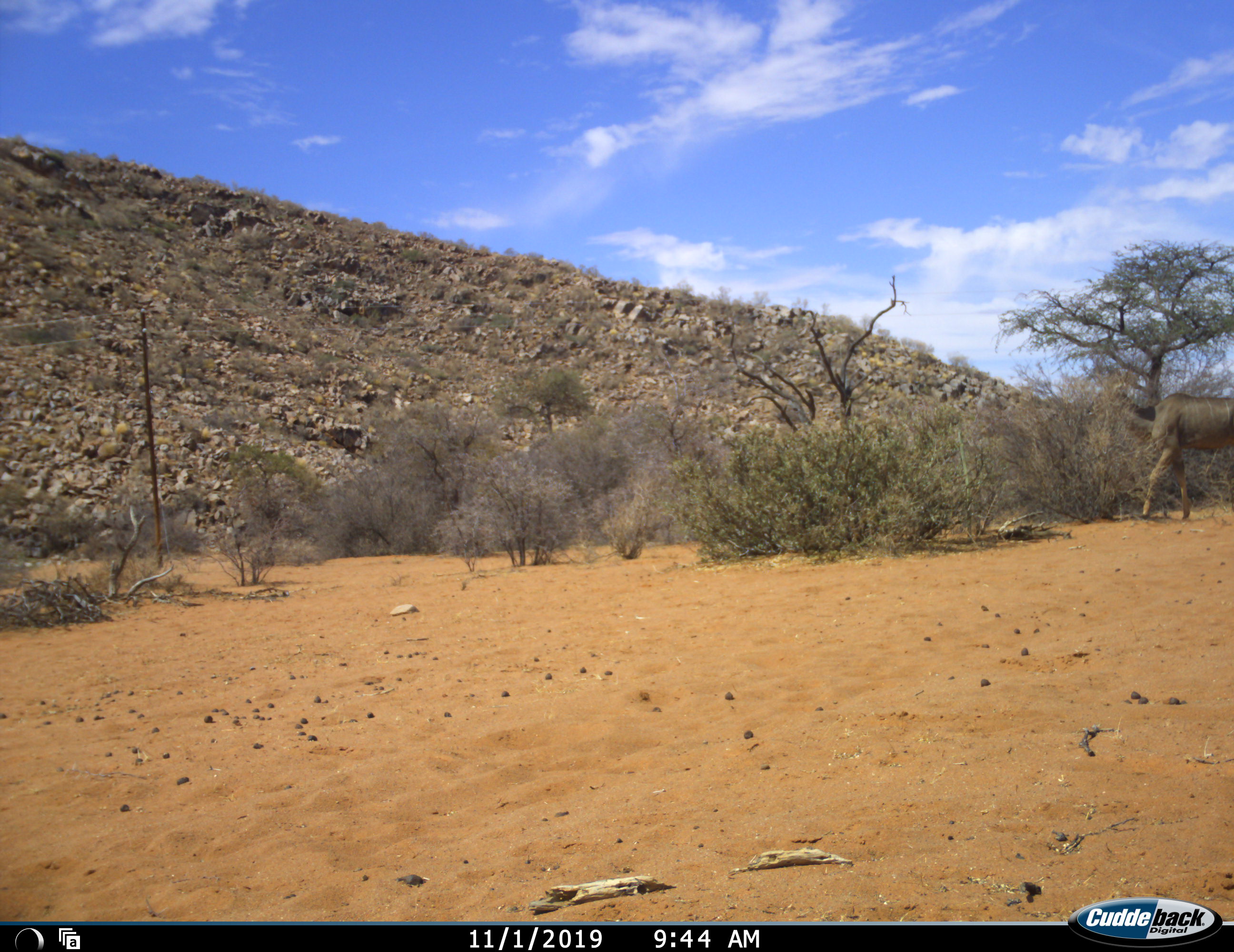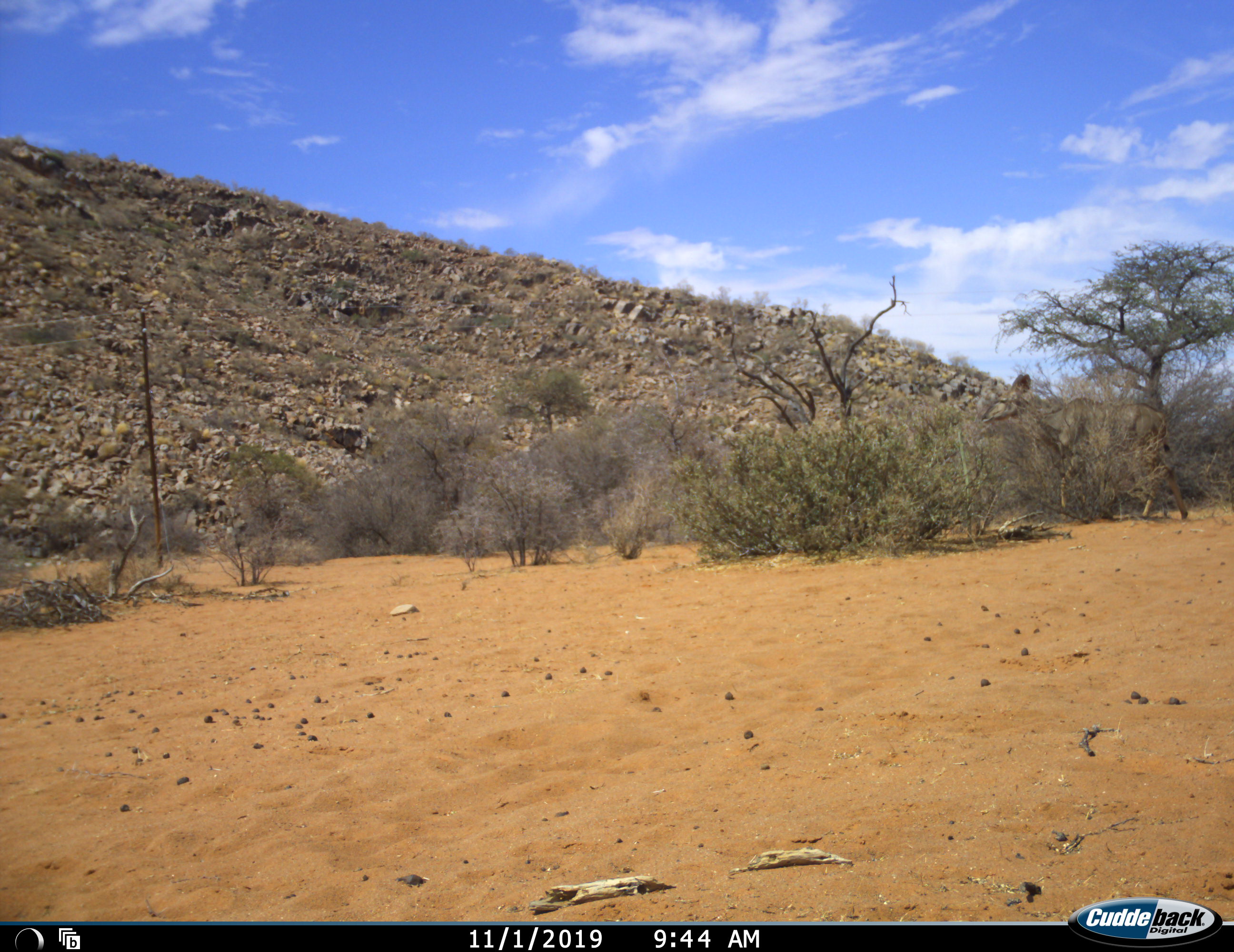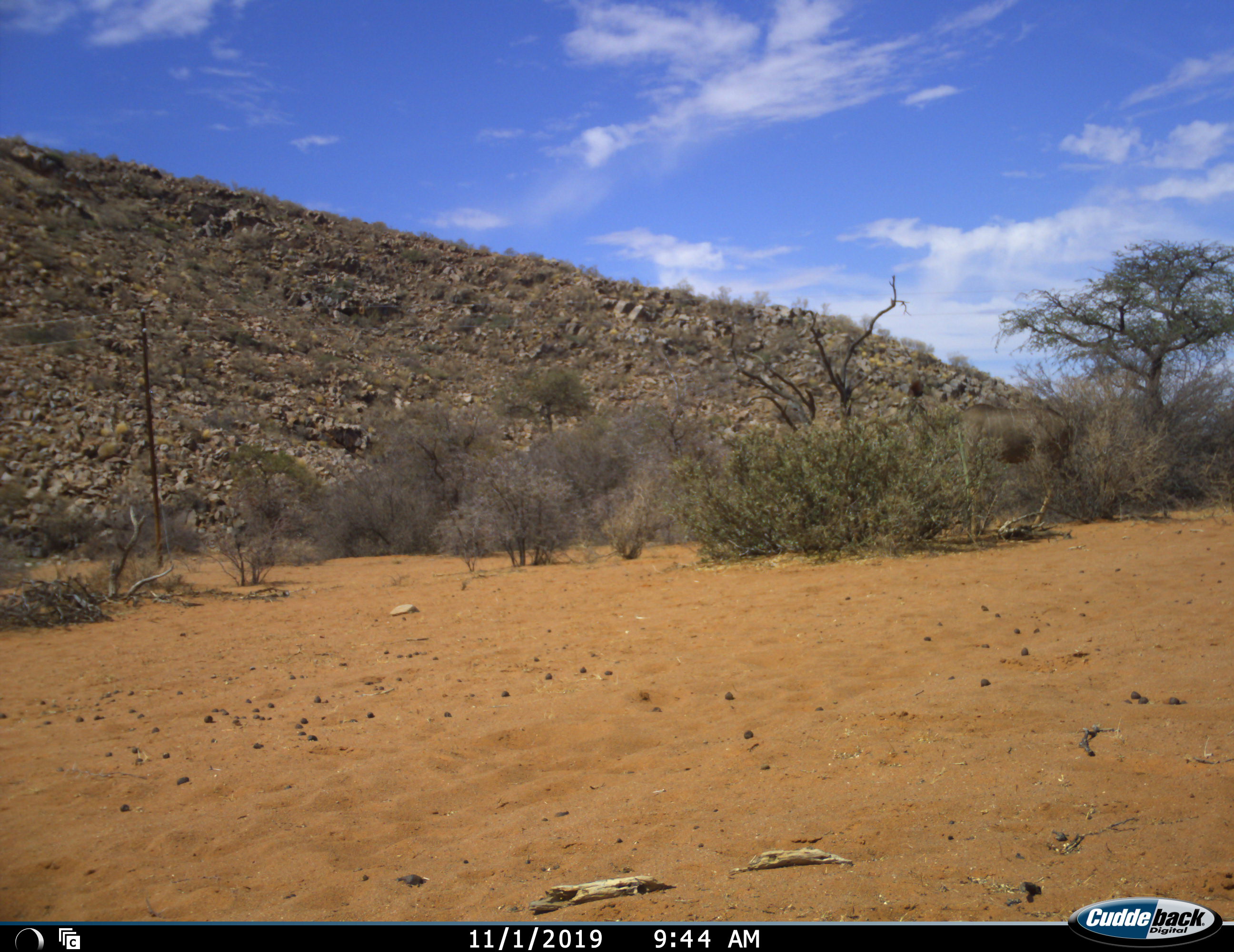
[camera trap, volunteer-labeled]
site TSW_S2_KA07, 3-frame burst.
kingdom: Animalia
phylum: Chordata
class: Mammalia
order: Artiodactyla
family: Bovidae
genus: Tragelaphus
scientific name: Tragelaphus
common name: kudu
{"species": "kudu (Tragelaphus)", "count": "1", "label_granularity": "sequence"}